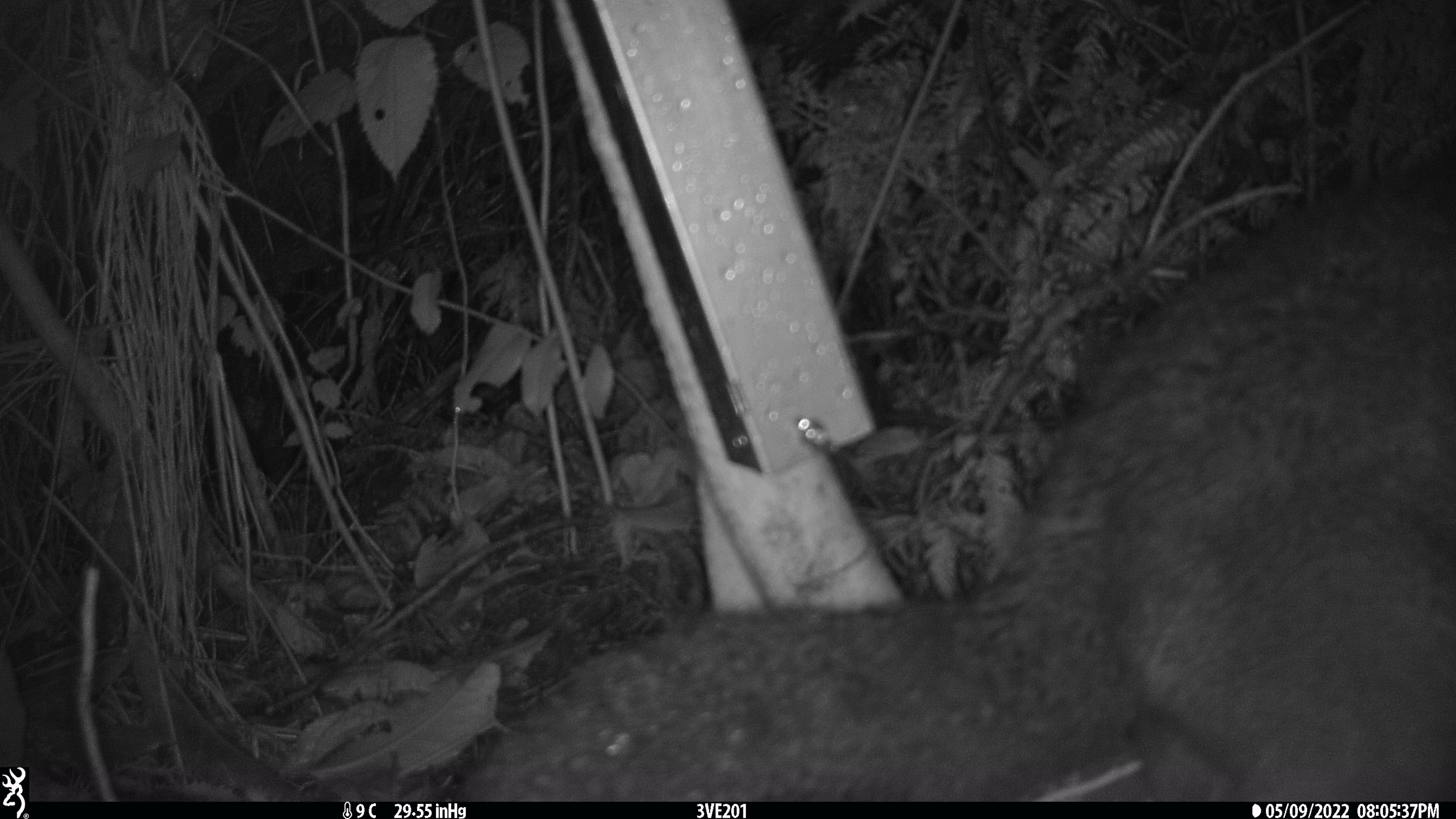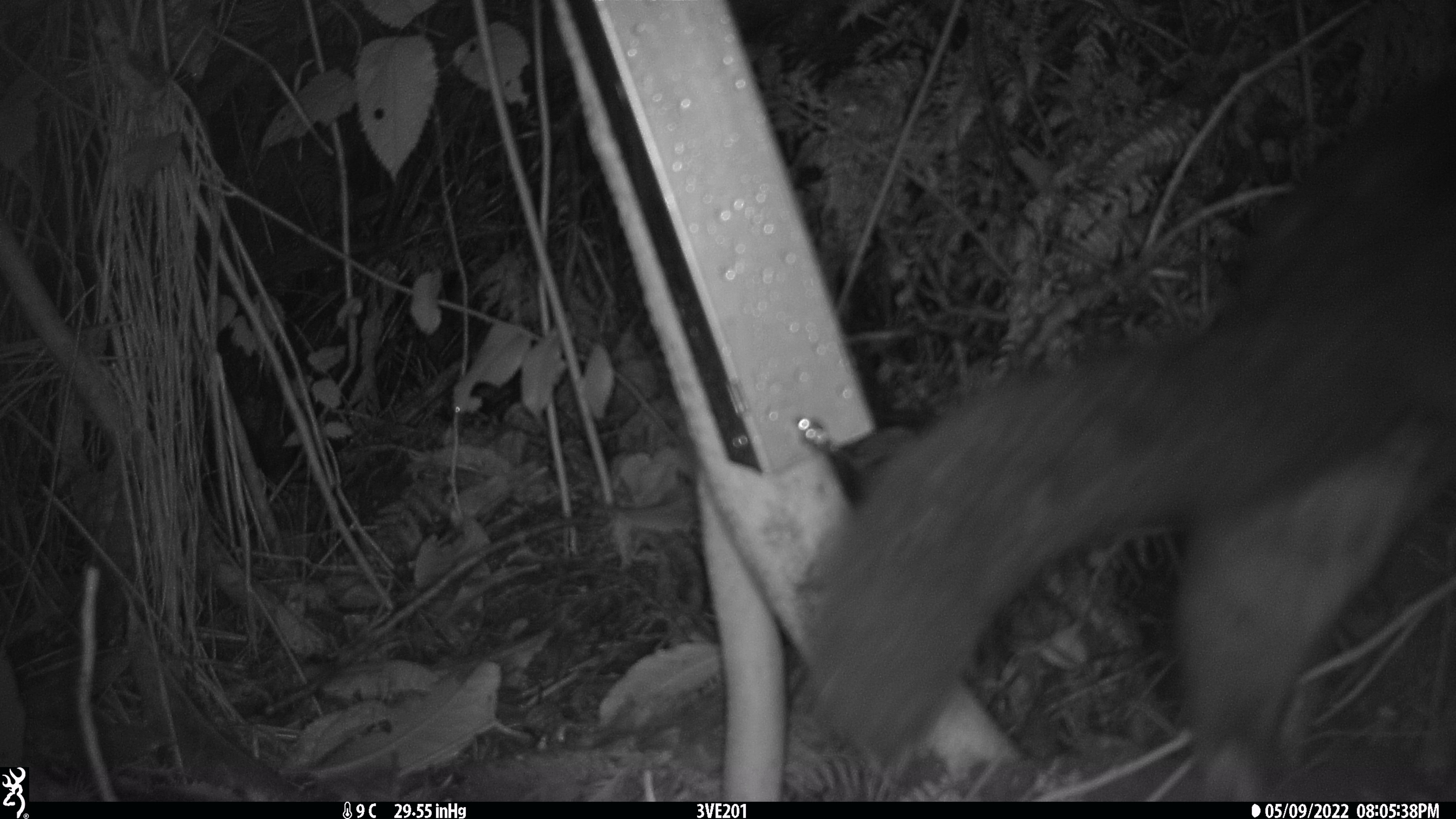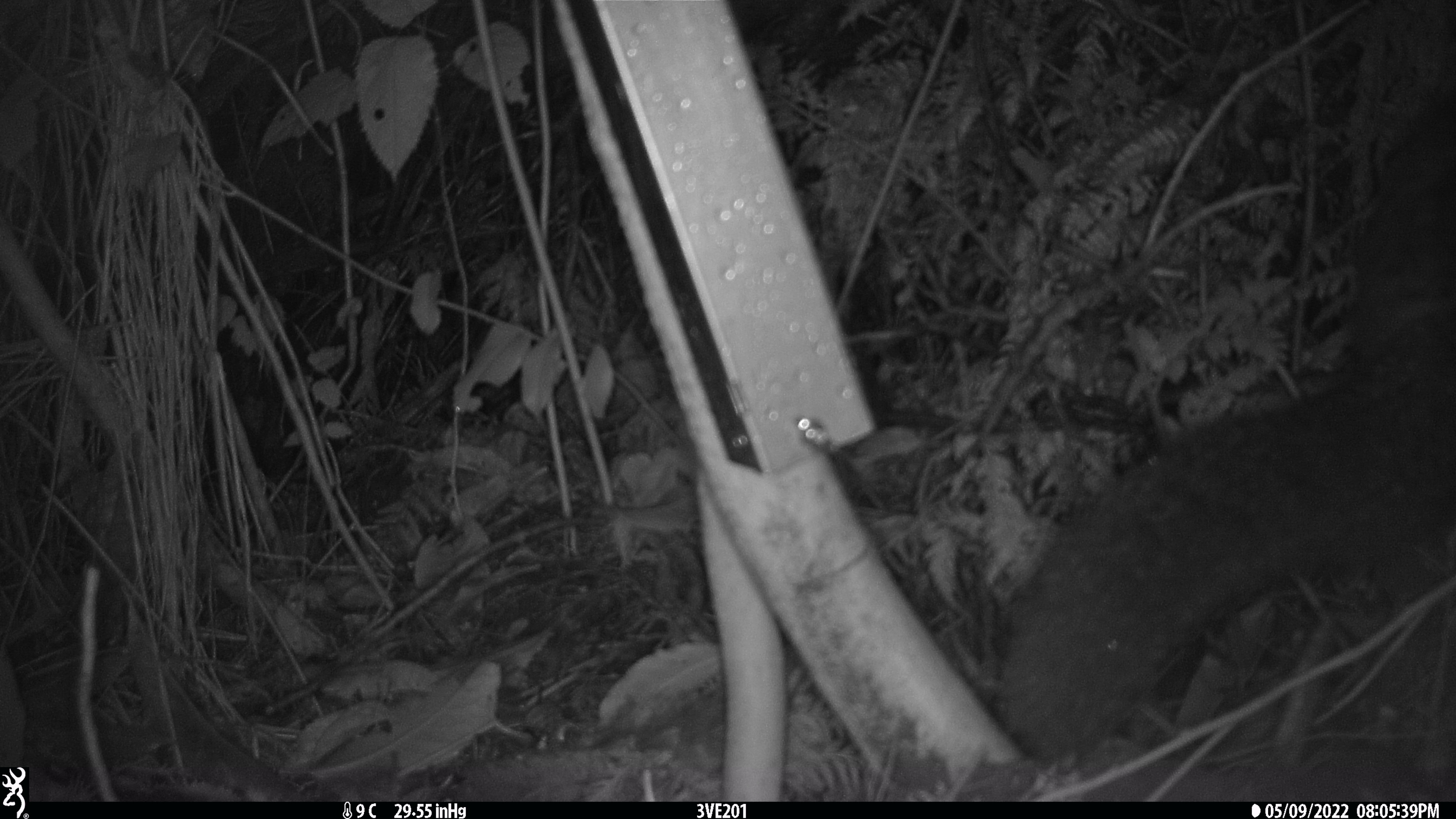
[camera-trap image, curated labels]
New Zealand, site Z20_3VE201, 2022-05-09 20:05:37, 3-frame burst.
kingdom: Animalia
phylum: Chordata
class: Mammalia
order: Diprotodontia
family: Phalangeridae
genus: Trichosurus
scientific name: Trichosurus vulpecula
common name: common brushtail possum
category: possum